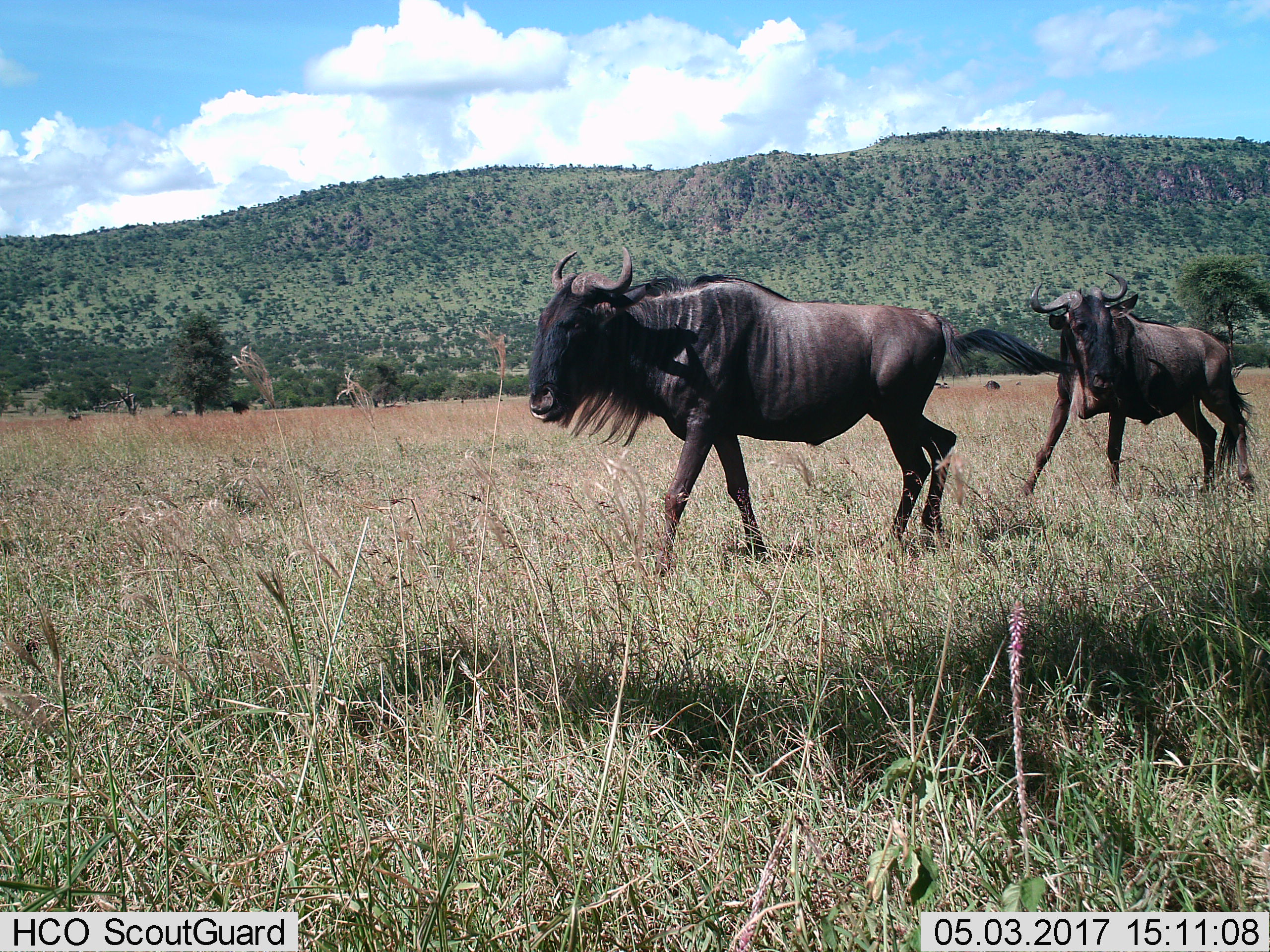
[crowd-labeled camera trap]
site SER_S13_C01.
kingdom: Animalia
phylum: Chordata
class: Mammalia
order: Artiodactyla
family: Bovidae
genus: Connochaetes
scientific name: Connochaetes taurinus taurinus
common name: blue wildebeest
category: wildebeestblue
Wildebeestblue (blue wildebeest) (Connochaetes taurinus taurinus), count 2. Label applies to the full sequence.